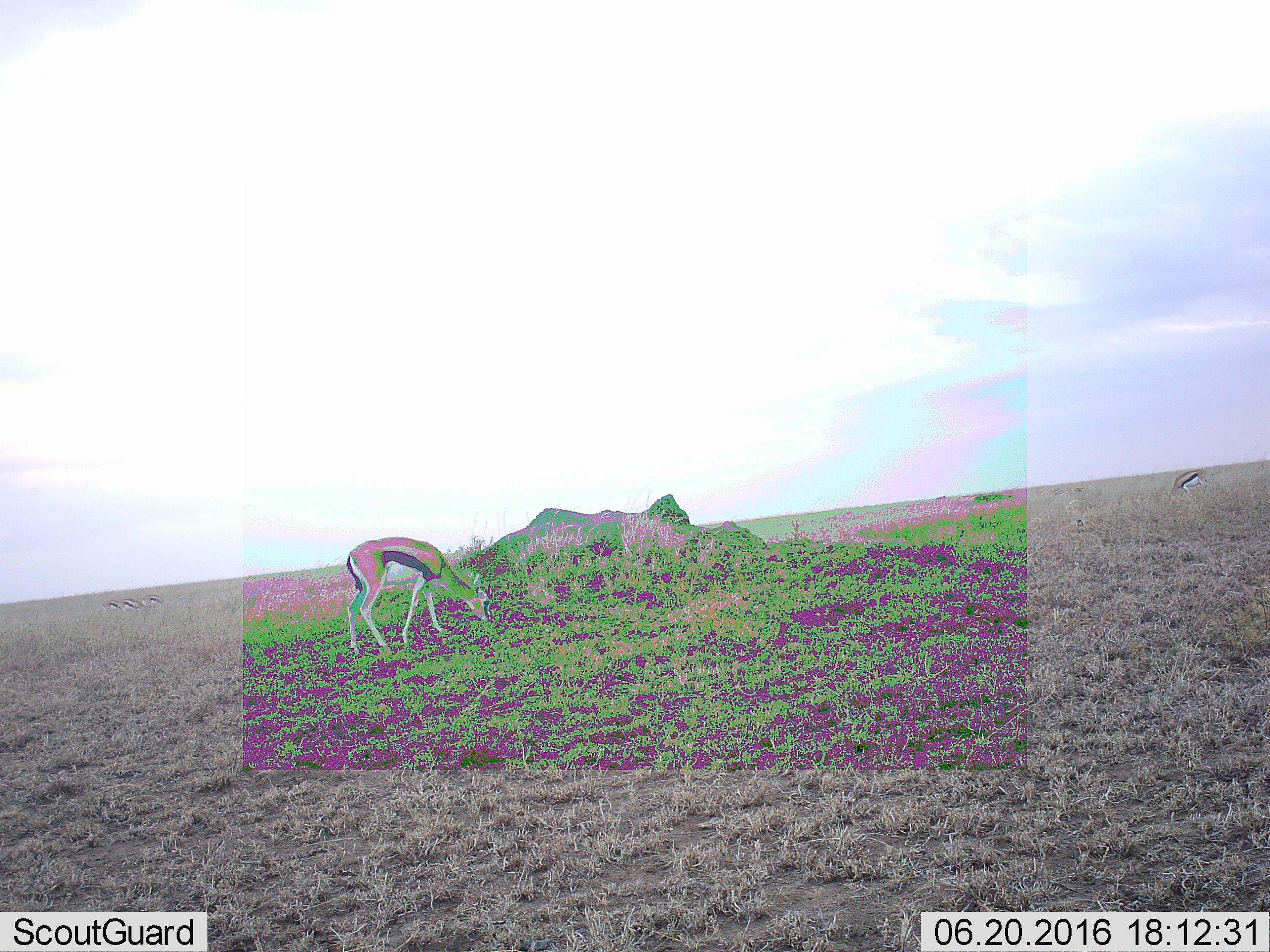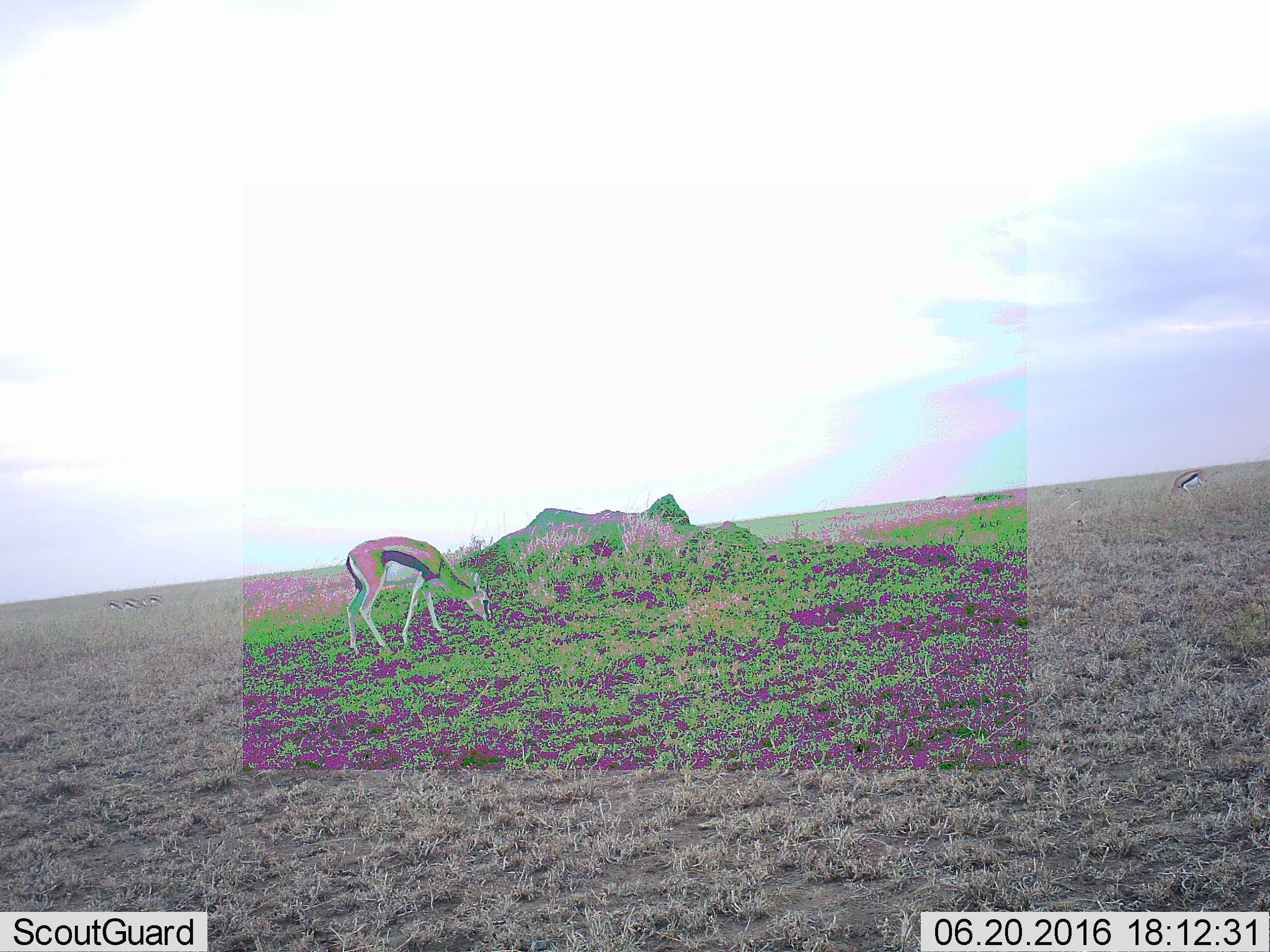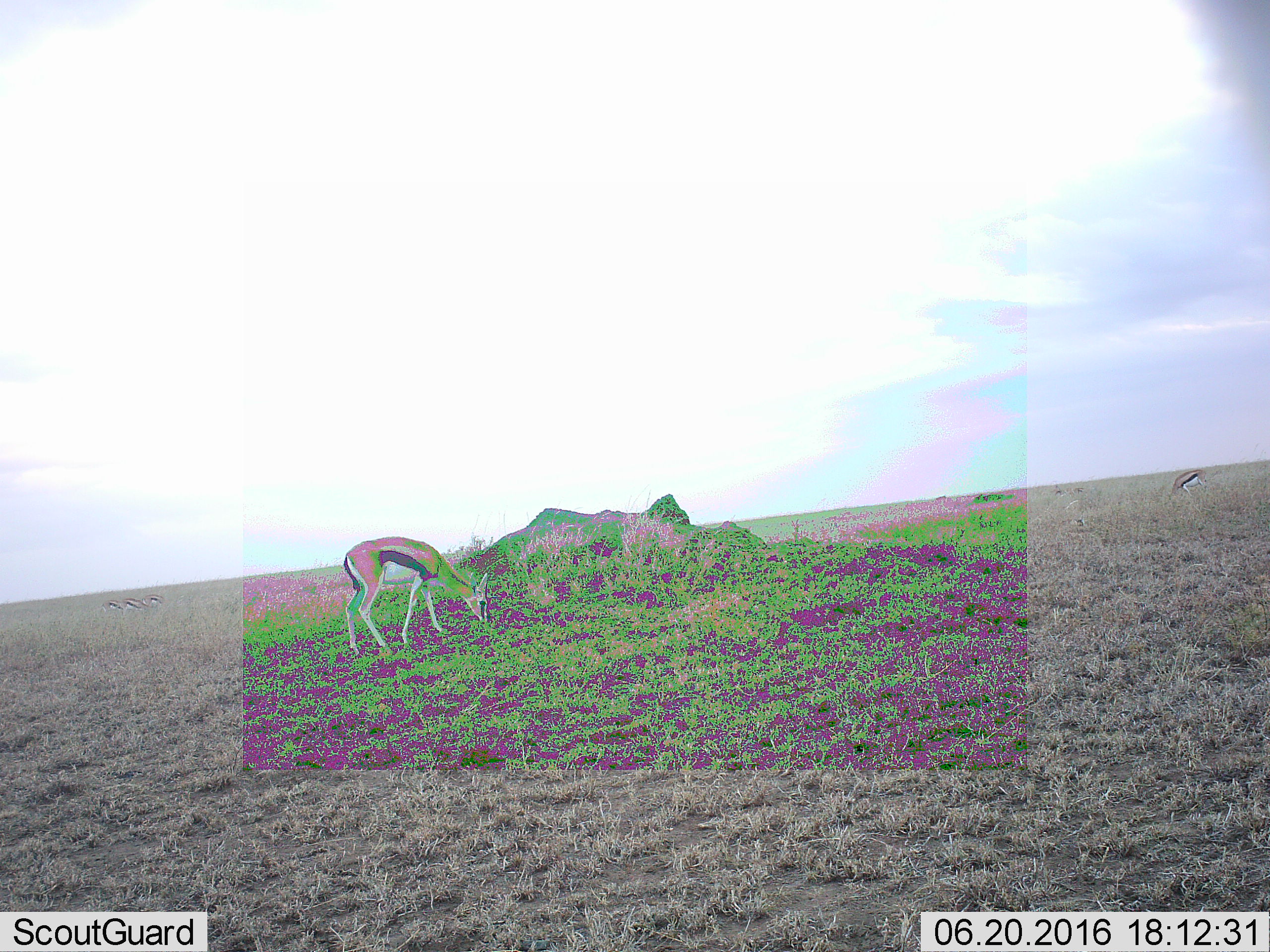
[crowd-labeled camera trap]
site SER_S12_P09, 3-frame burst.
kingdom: Animalia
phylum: Chordata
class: Mammalia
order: Artiodactyla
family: Bovidae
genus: Eudorcas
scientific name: Eudorcas thomsonii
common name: thomson's gazelle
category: gazellethomsons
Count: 5.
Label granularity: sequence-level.